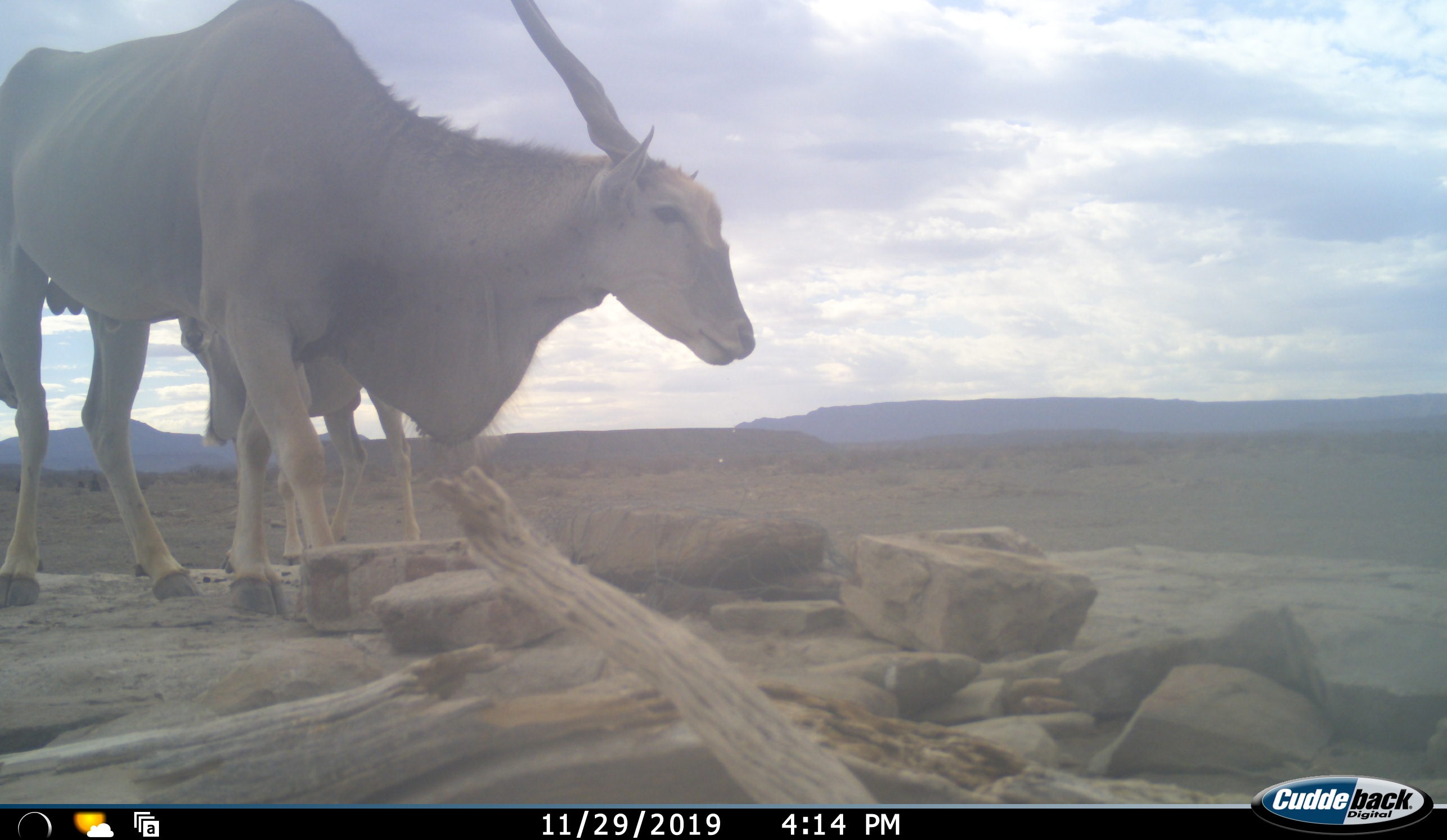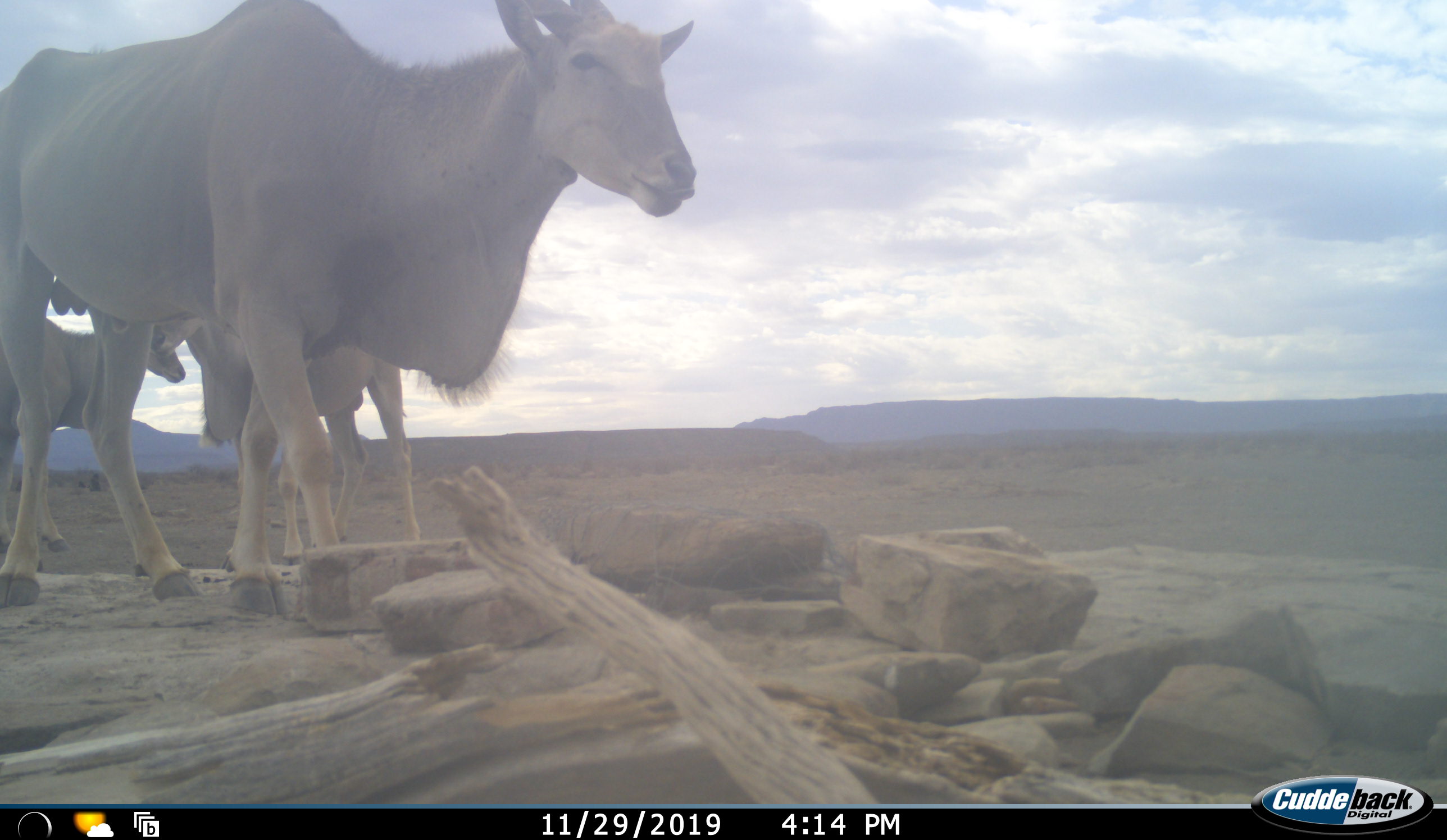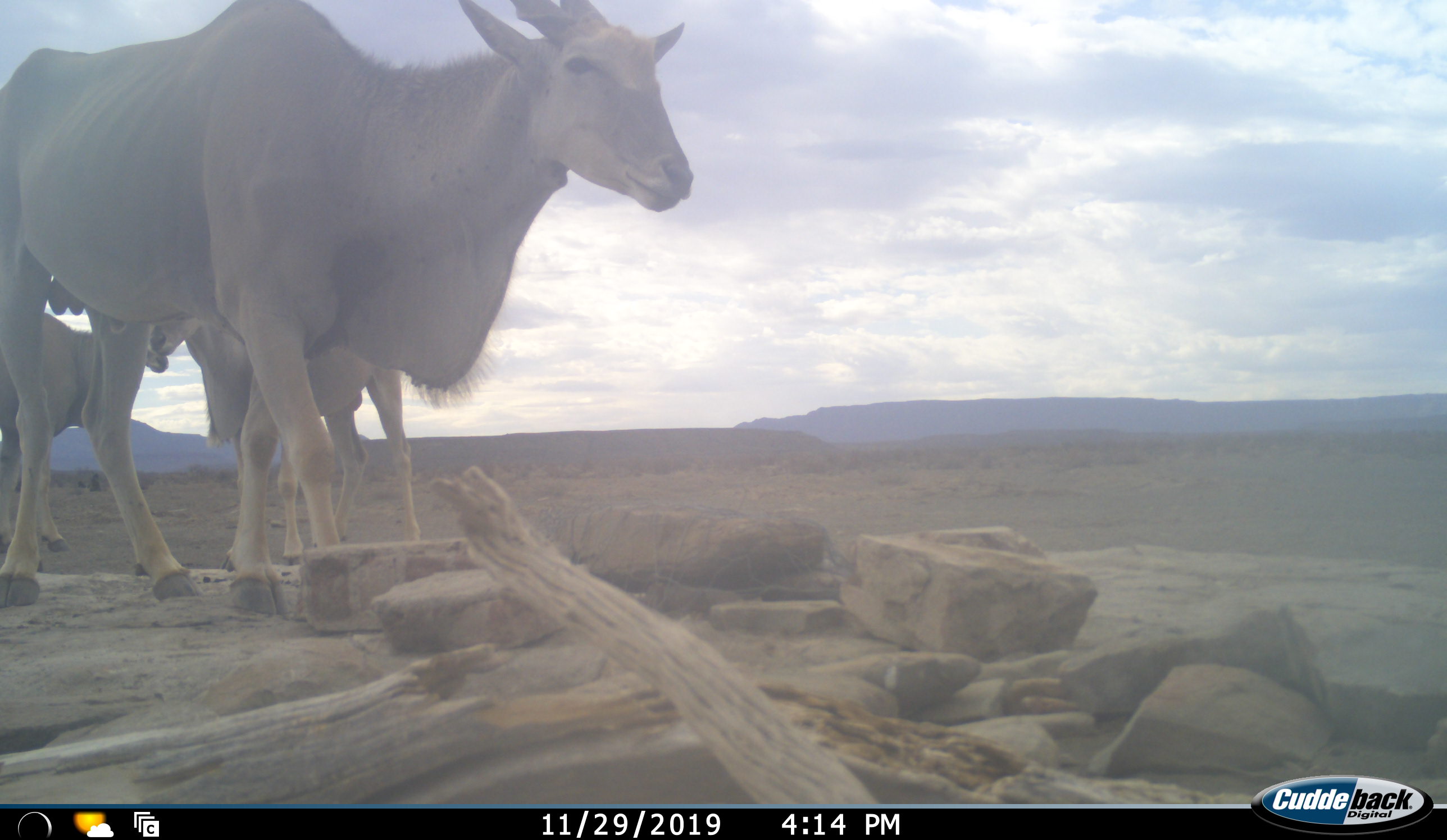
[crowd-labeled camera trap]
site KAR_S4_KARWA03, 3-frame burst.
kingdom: Animalia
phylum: Chordata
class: Mammalia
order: Artiodactyla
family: Bovidae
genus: Tragelaphus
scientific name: Tragelaphus oryx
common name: eland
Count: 3.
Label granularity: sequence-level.